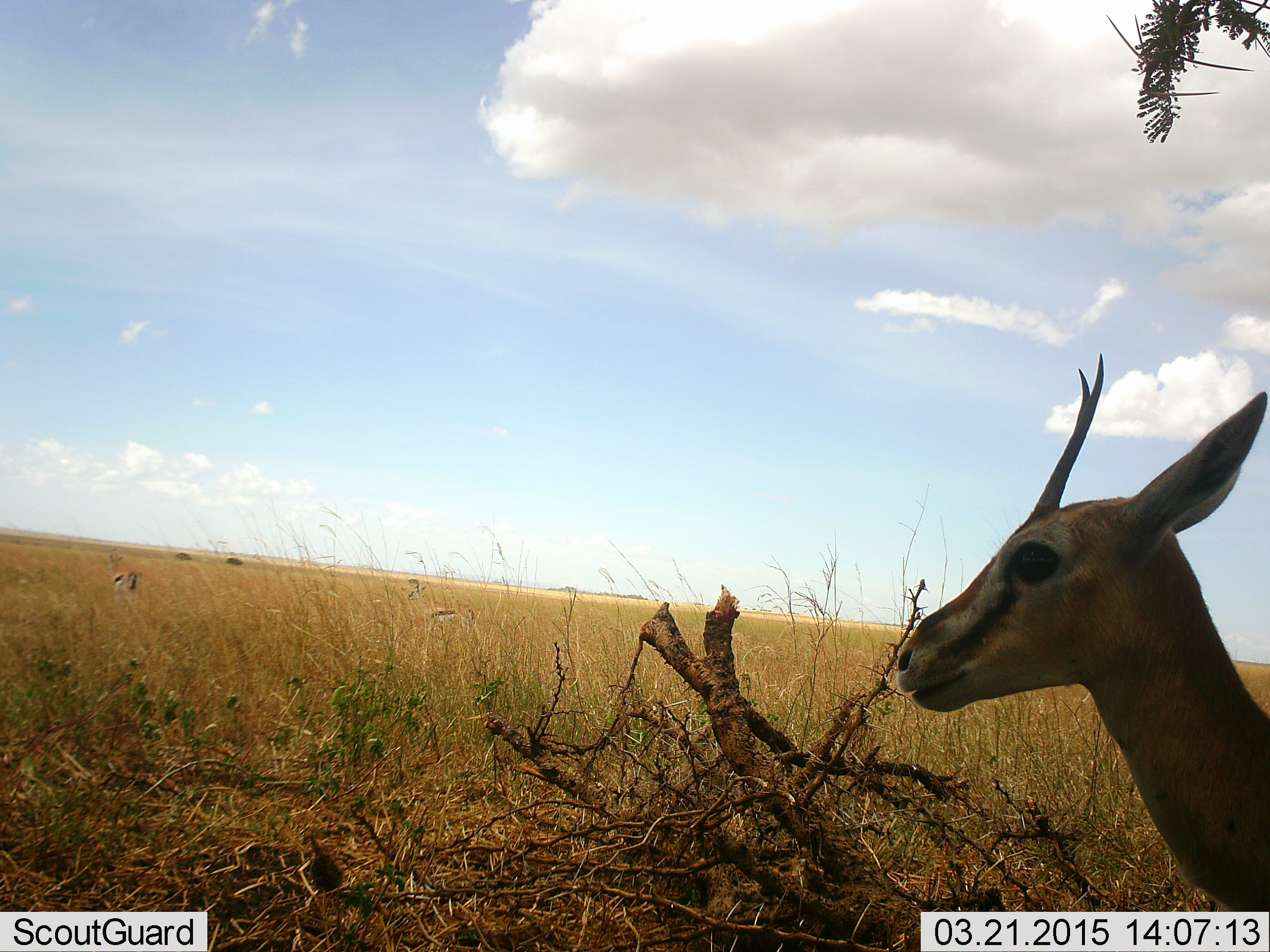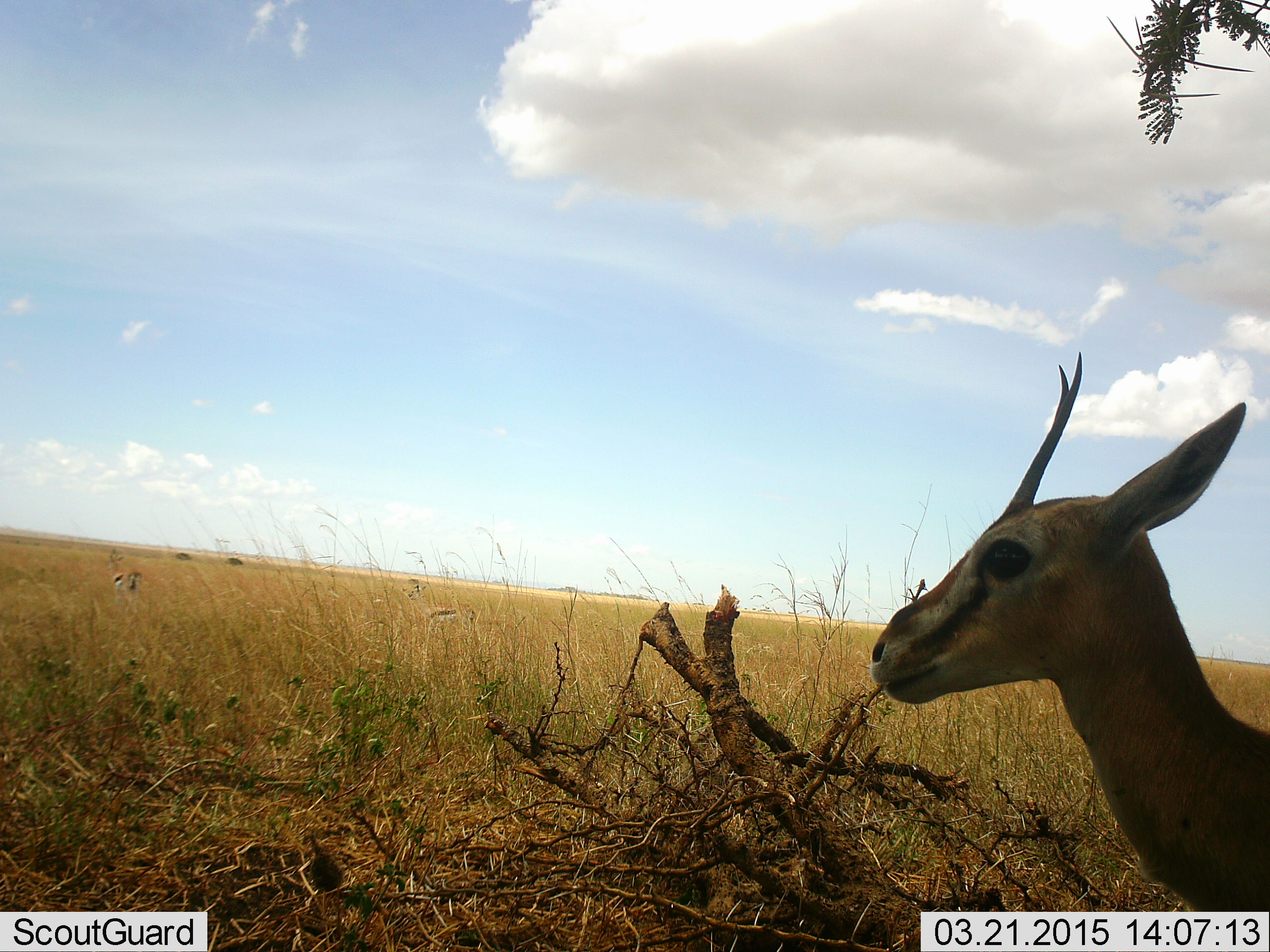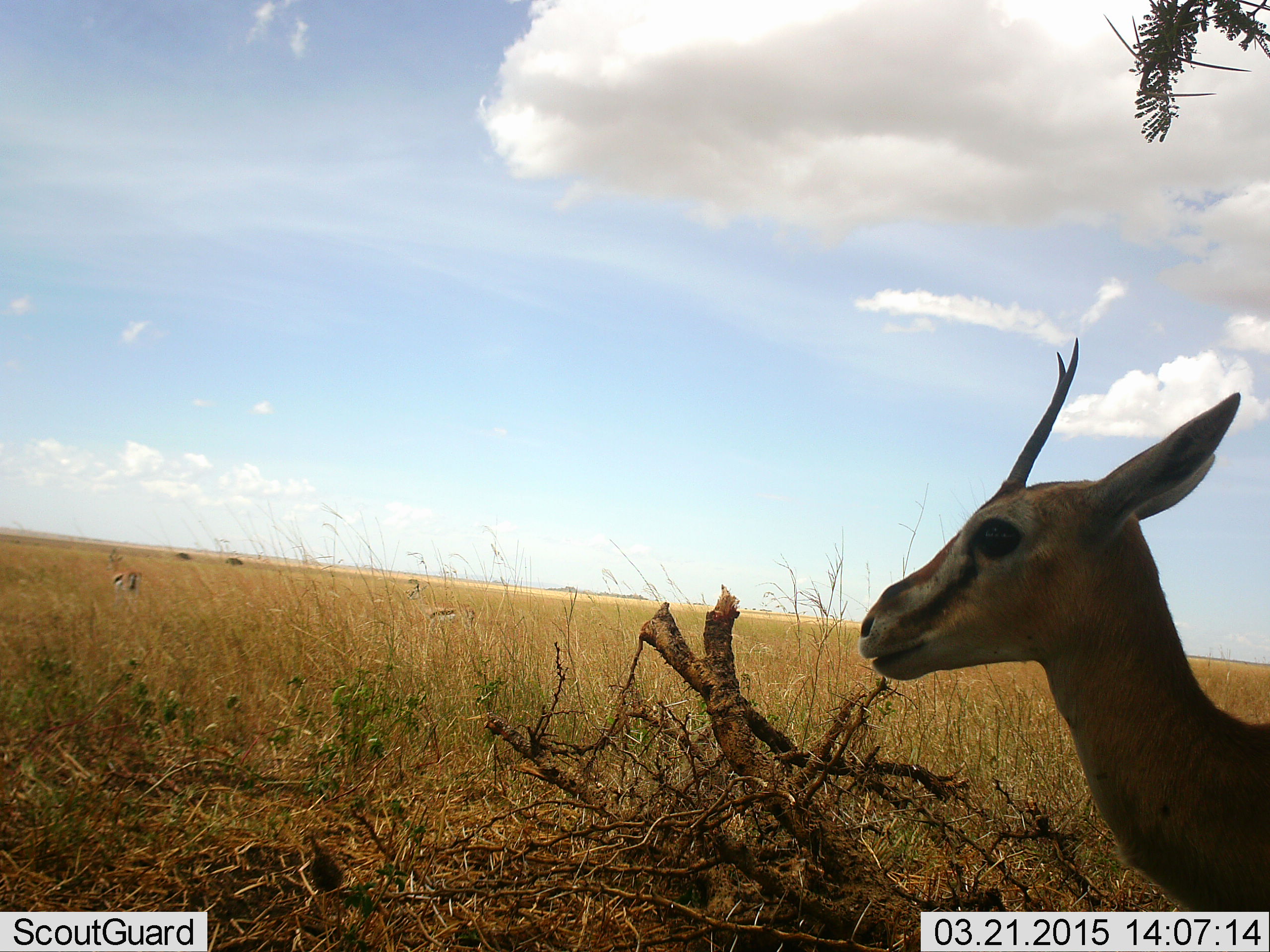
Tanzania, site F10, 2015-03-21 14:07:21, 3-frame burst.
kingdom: Animalia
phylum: Chordata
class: Mammalia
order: Artiodactyla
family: Bovidae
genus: Eudorcas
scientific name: Eudorcas thomsonii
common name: thomson's gazelle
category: gazellethomsons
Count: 3.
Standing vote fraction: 100%.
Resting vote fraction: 0%.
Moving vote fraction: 0%.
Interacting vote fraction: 0%.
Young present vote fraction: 10%.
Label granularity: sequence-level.